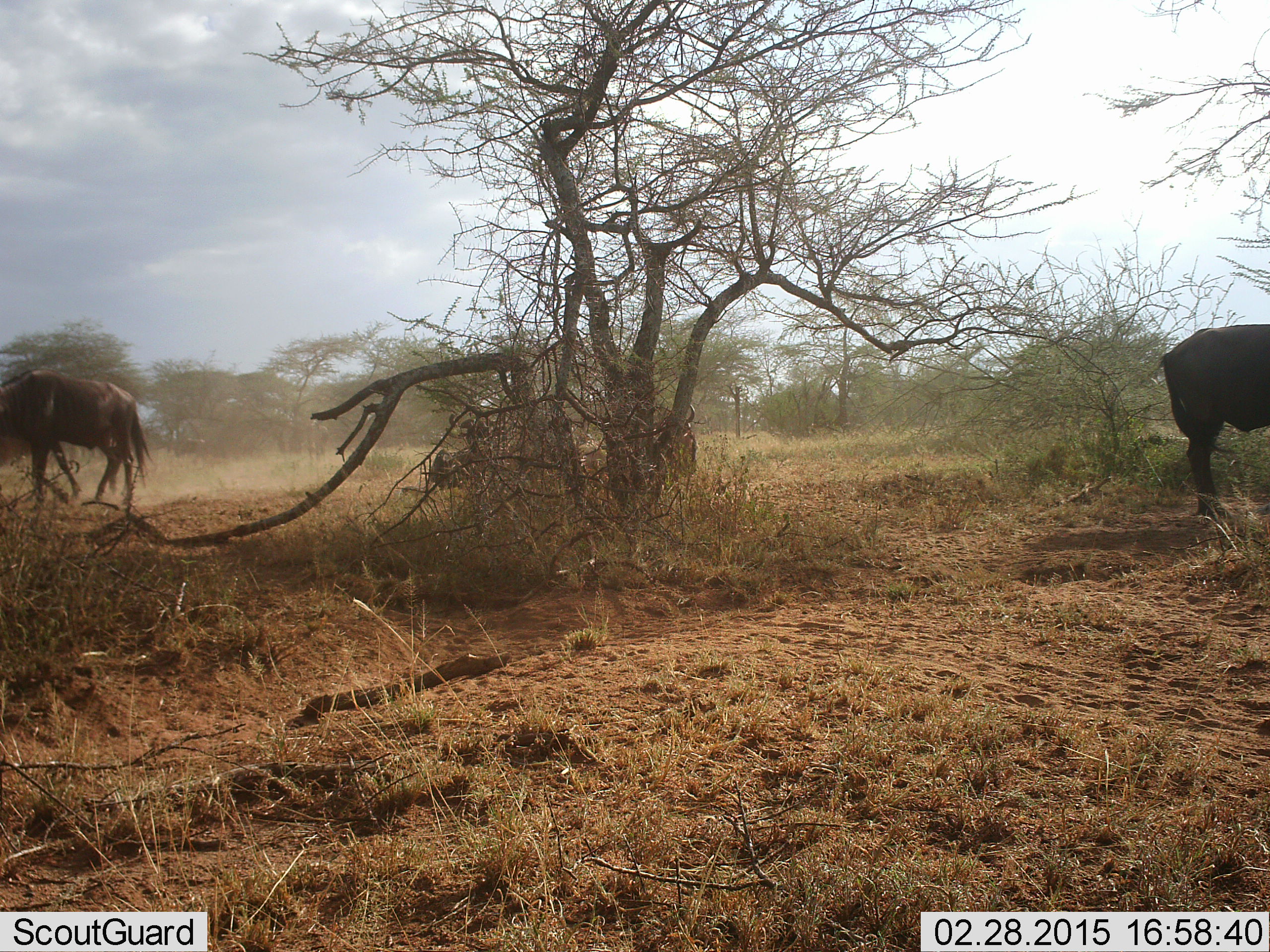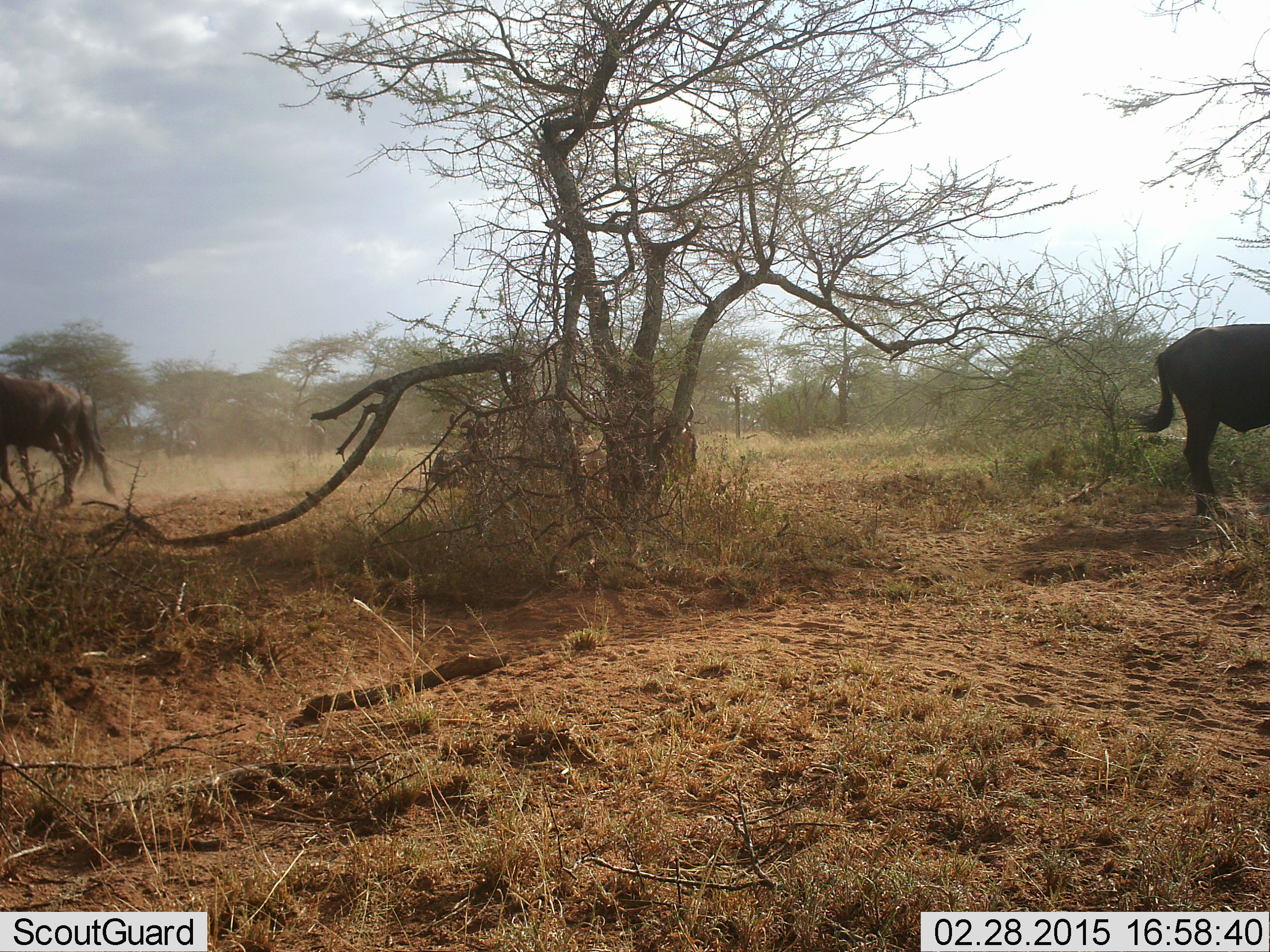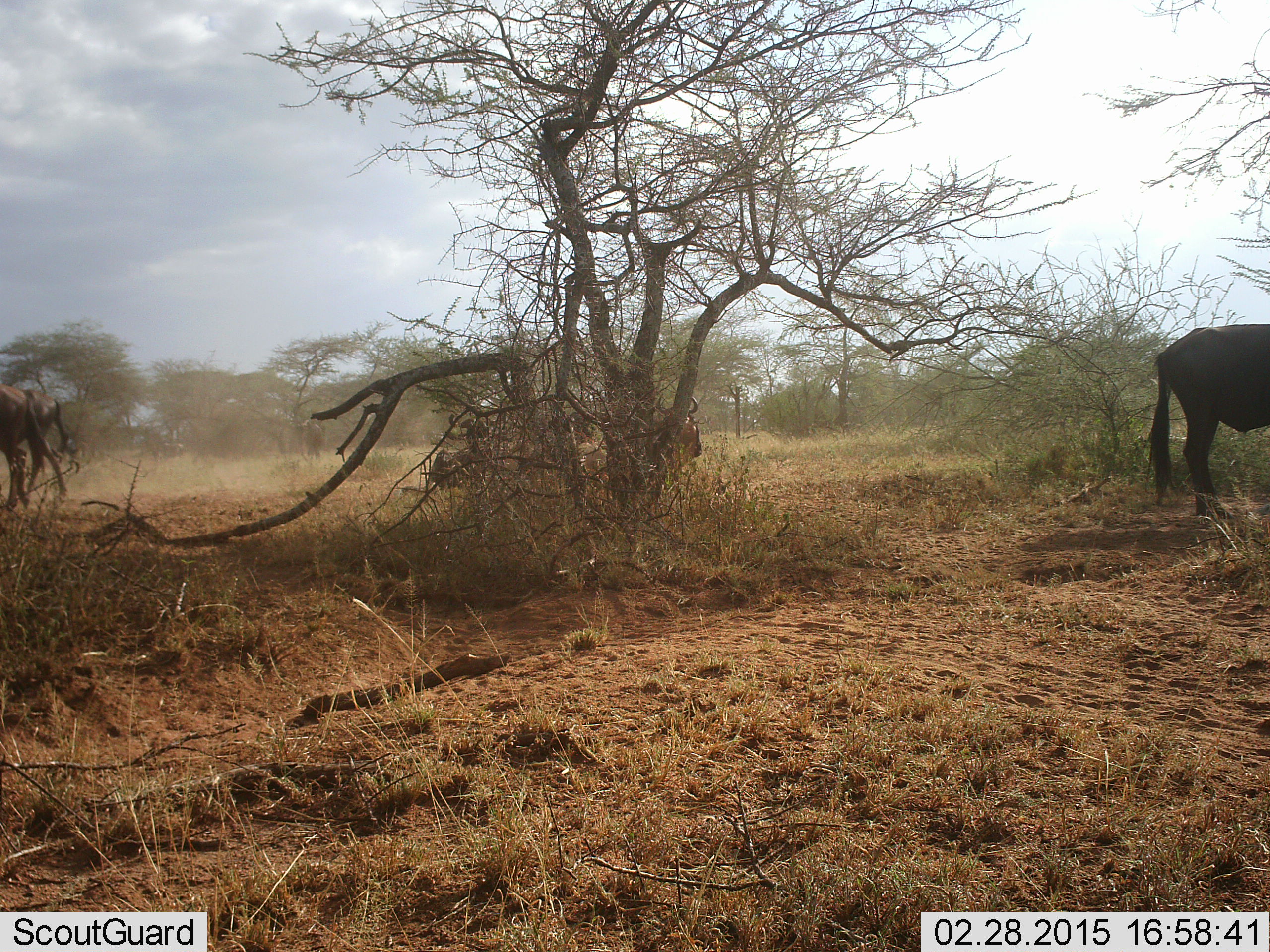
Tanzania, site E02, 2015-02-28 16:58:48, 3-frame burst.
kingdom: Animalia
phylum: Chordata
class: Mammalia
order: Artiodactyla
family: Bovidae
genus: Connochaetes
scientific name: Connochaetes taurinus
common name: blue wildebeest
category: wildebeest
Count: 3.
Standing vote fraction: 67%.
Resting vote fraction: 0%.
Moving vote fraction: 83%.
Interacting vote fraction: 0%.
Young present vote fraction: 0%.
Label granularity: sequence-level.